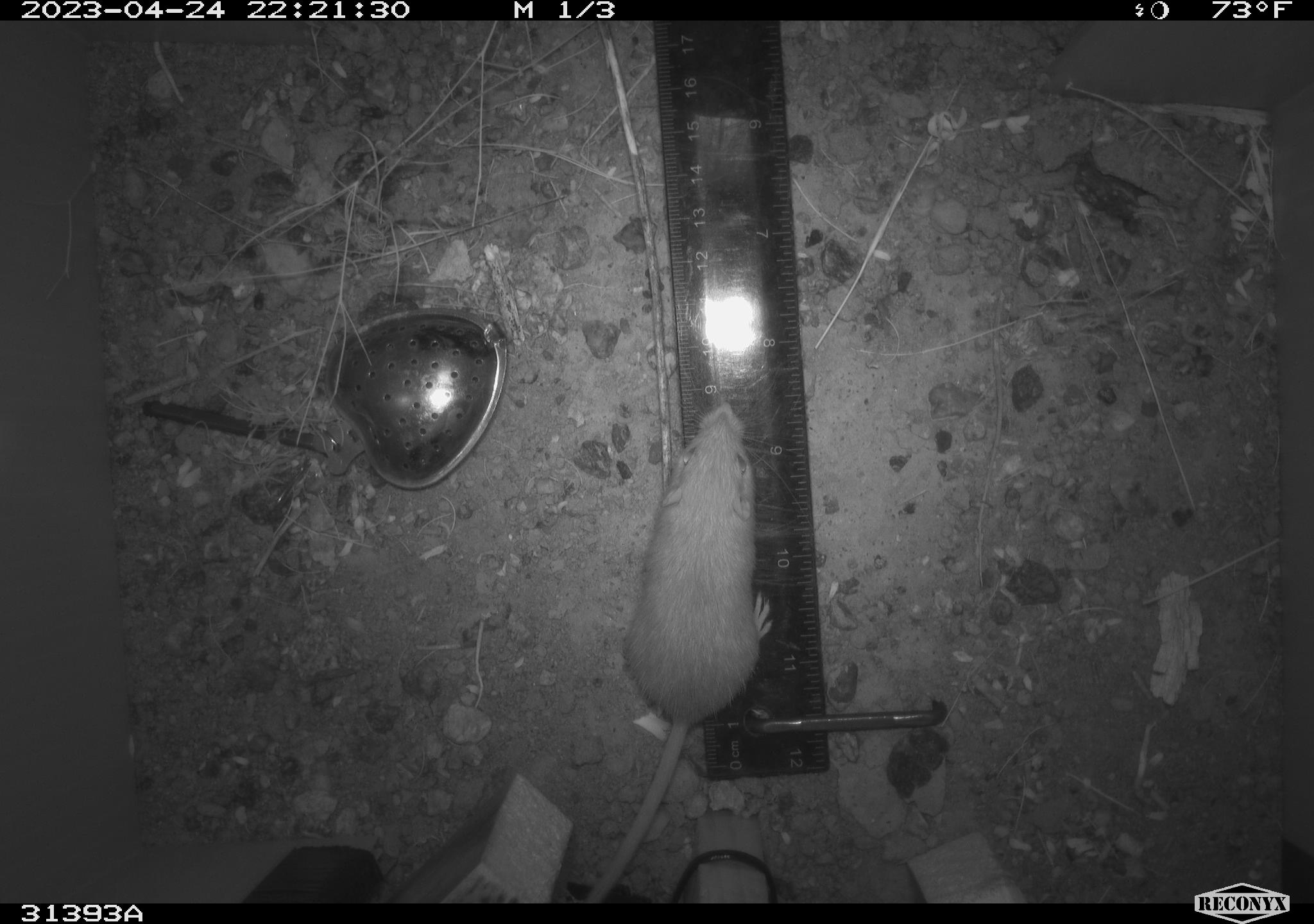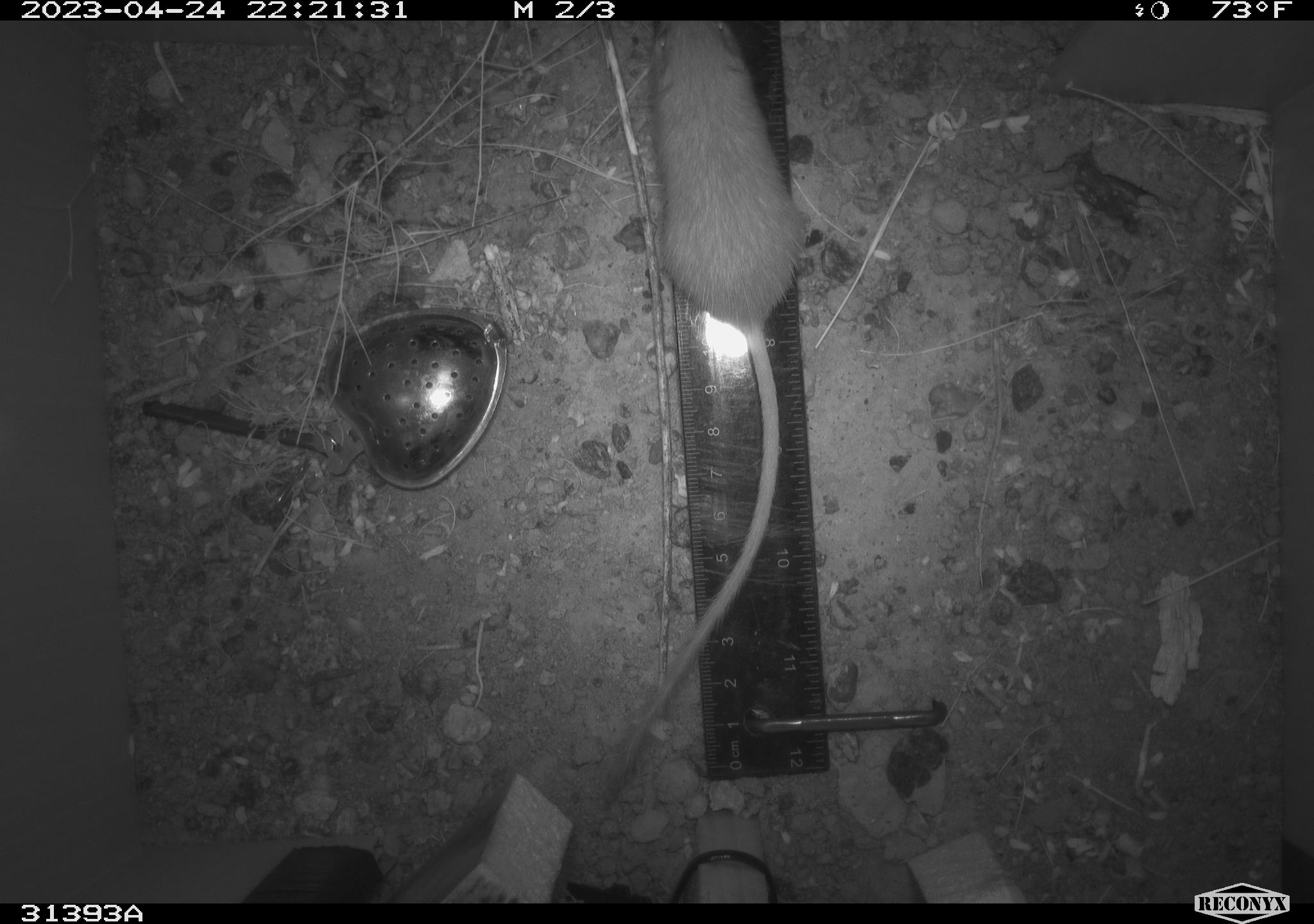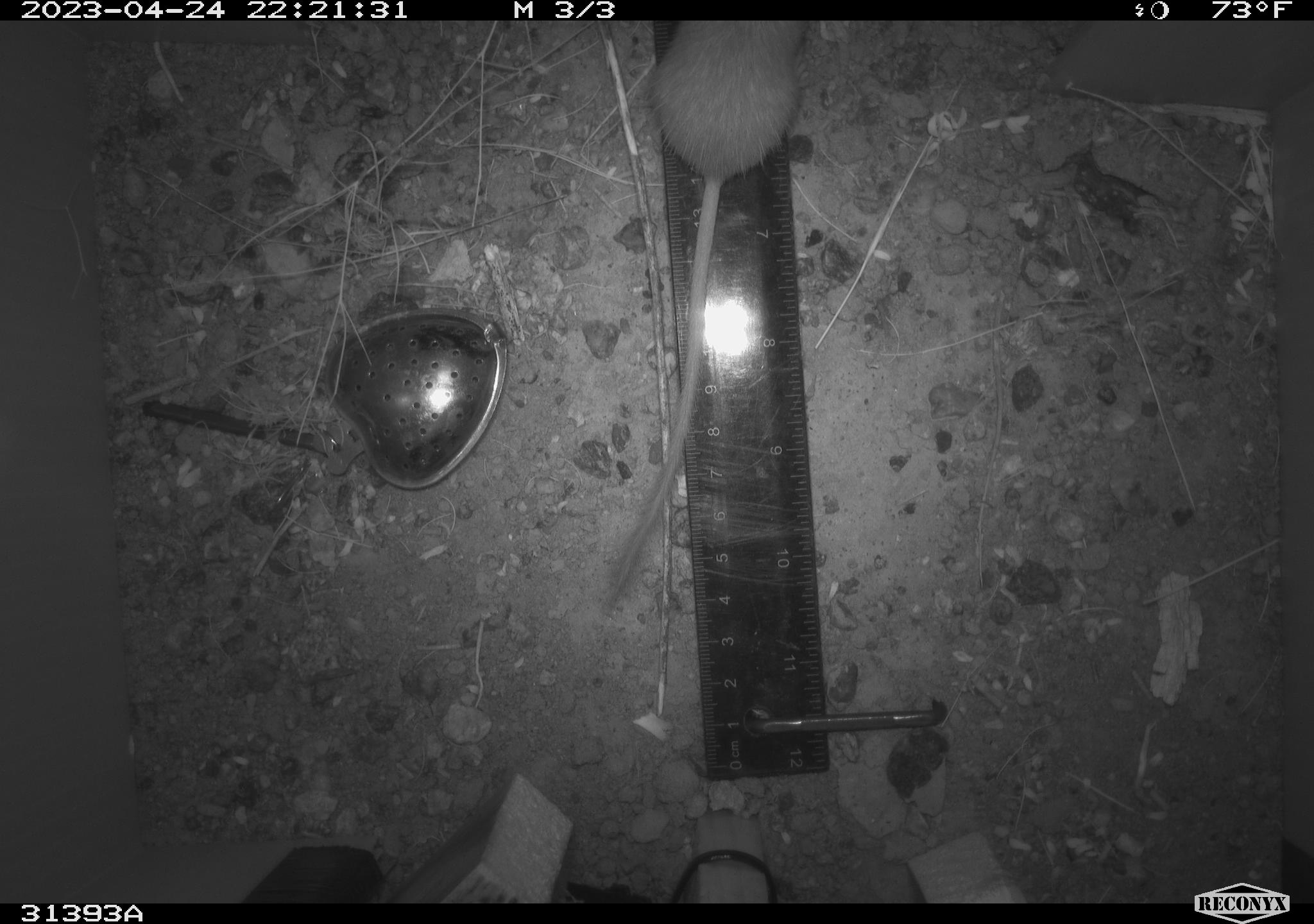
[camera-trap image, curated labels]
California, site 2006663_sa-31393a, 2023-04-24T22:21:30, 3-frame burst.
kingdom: Animalia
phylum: Chordata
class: Mammalia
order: Rodentia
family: Heteromyidae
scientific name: Heteromyidae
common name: kangaroo rats and pocket mice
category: heteromyidae family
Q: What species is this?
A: Heteromyidae family (kangaroo rats and pocket mice) (Heteromyidae).